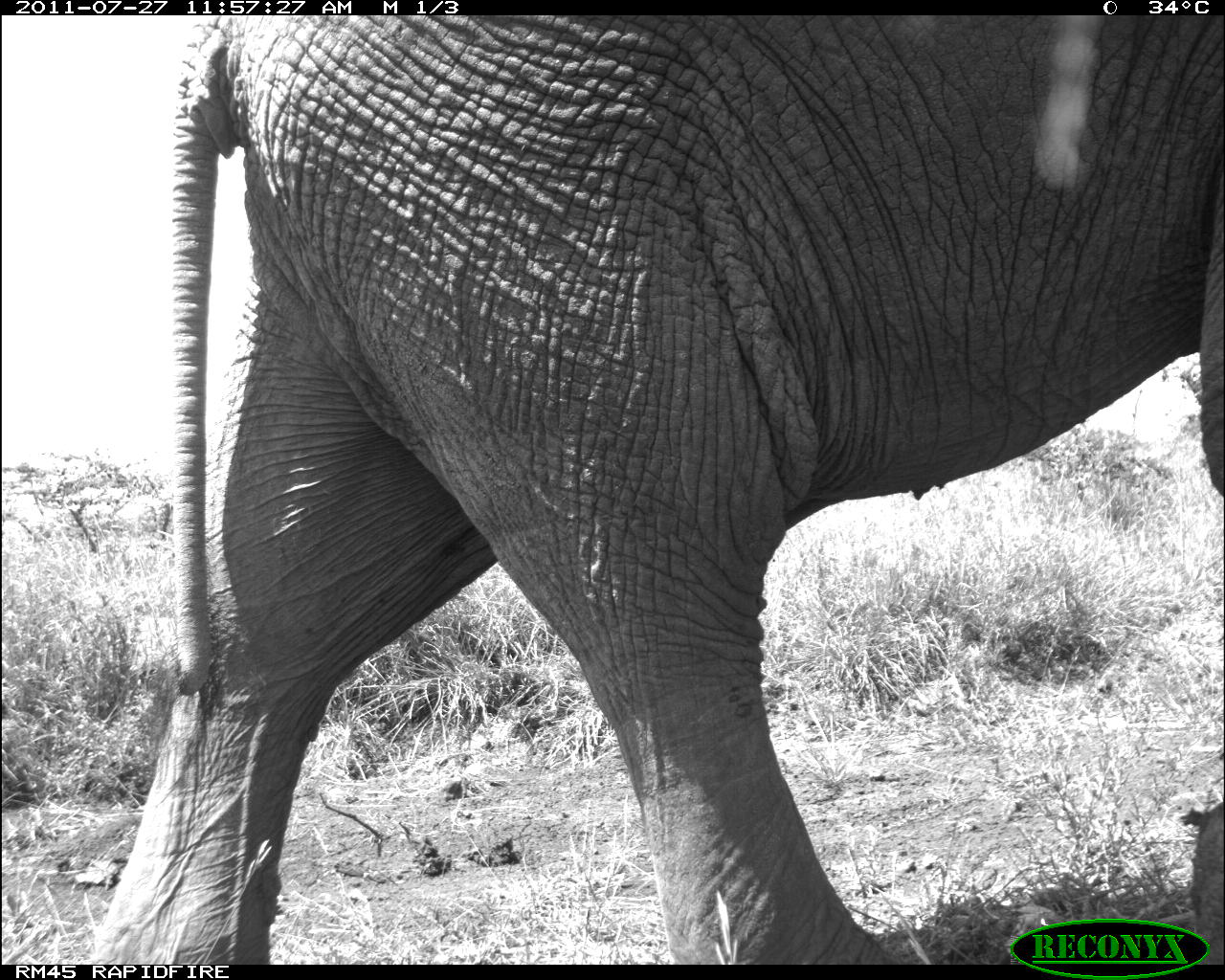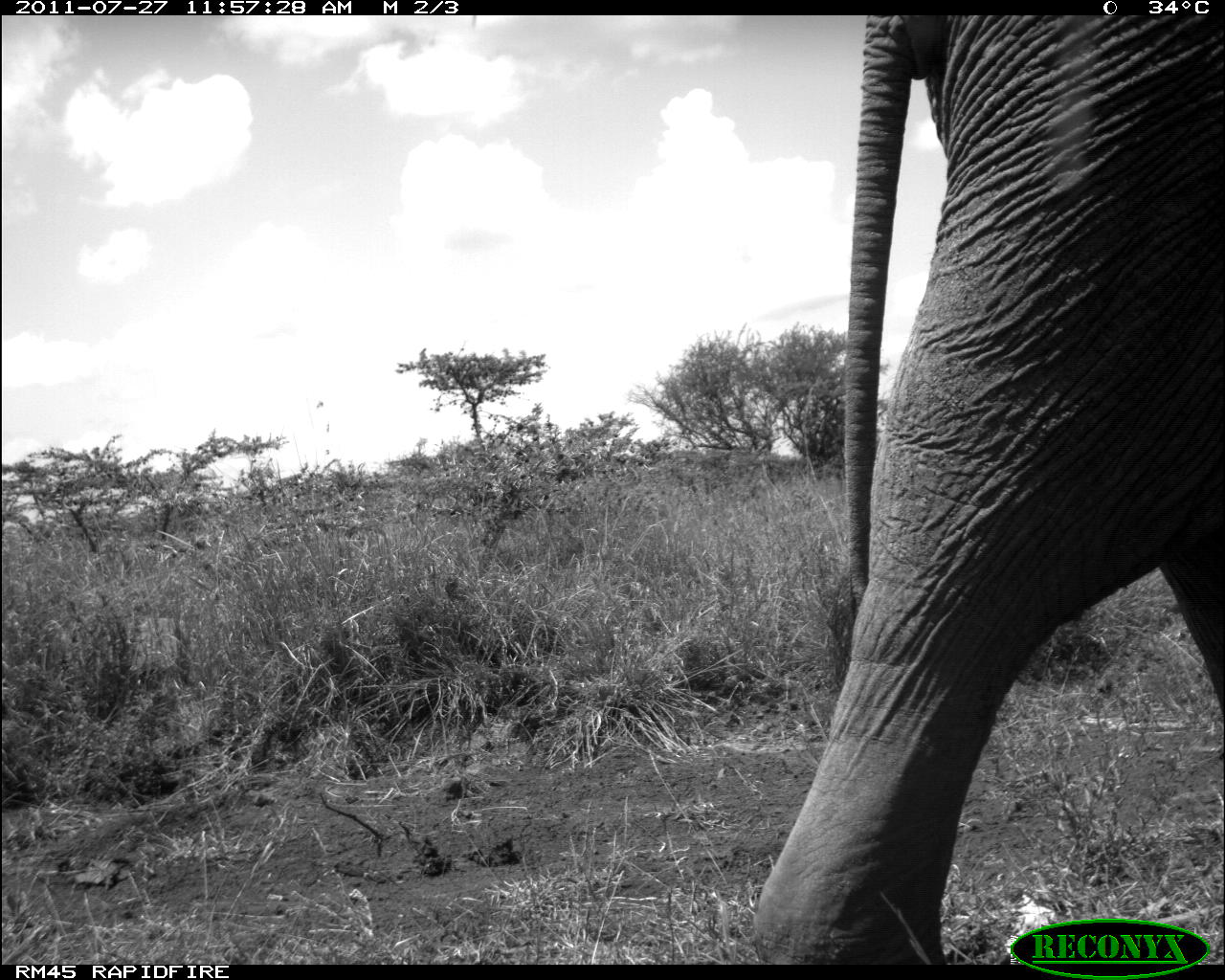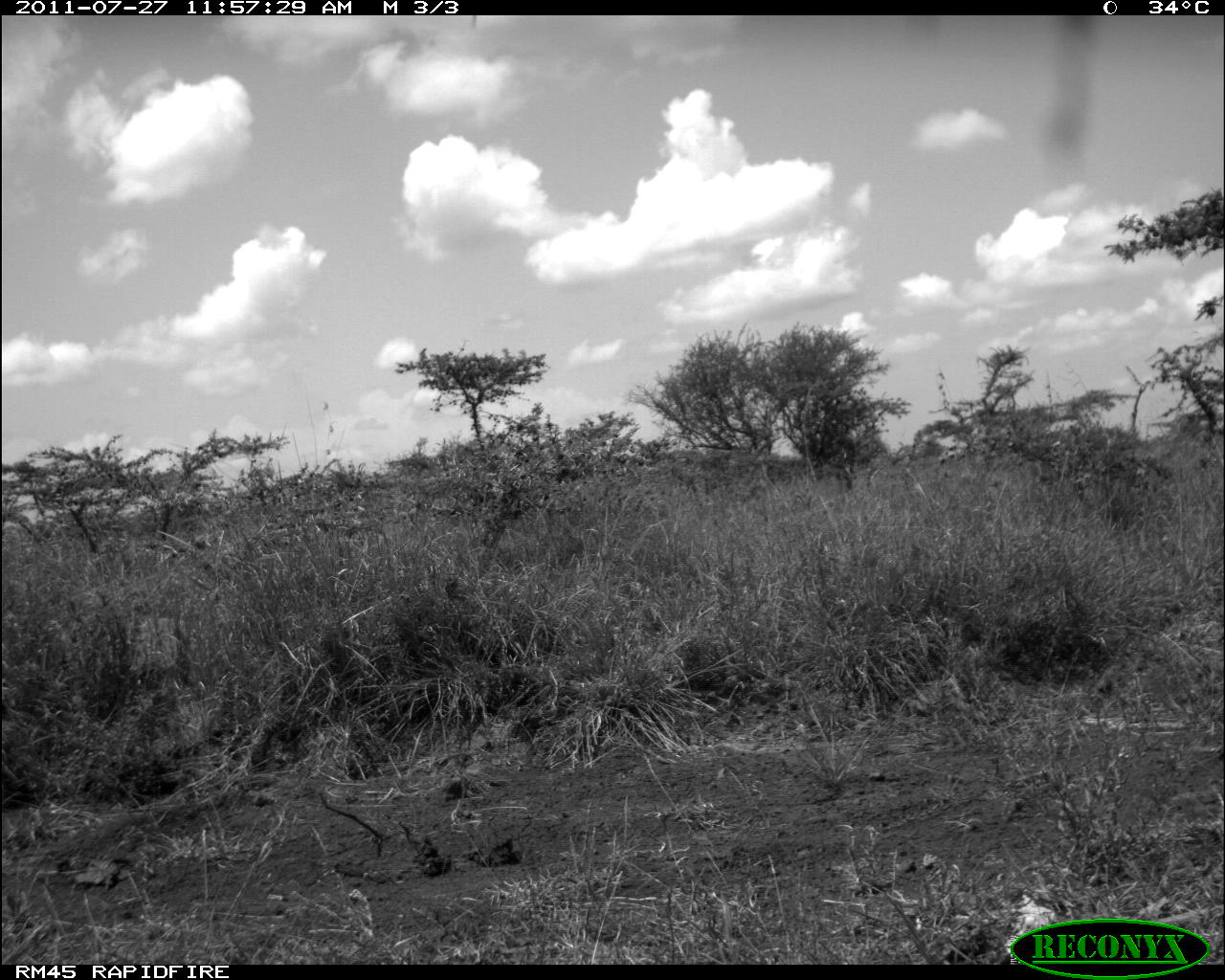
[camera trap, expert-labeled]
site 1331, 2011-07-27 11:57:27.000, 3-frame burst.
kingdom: Animalia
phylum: Chordata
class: Mammalia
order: Proboscidea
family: Elephantidae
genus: Loxodonta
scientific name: Loxodonta africana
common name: african bush elephant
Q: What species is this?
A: Loxodonta africana (african bush elephant).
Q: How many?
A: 1.